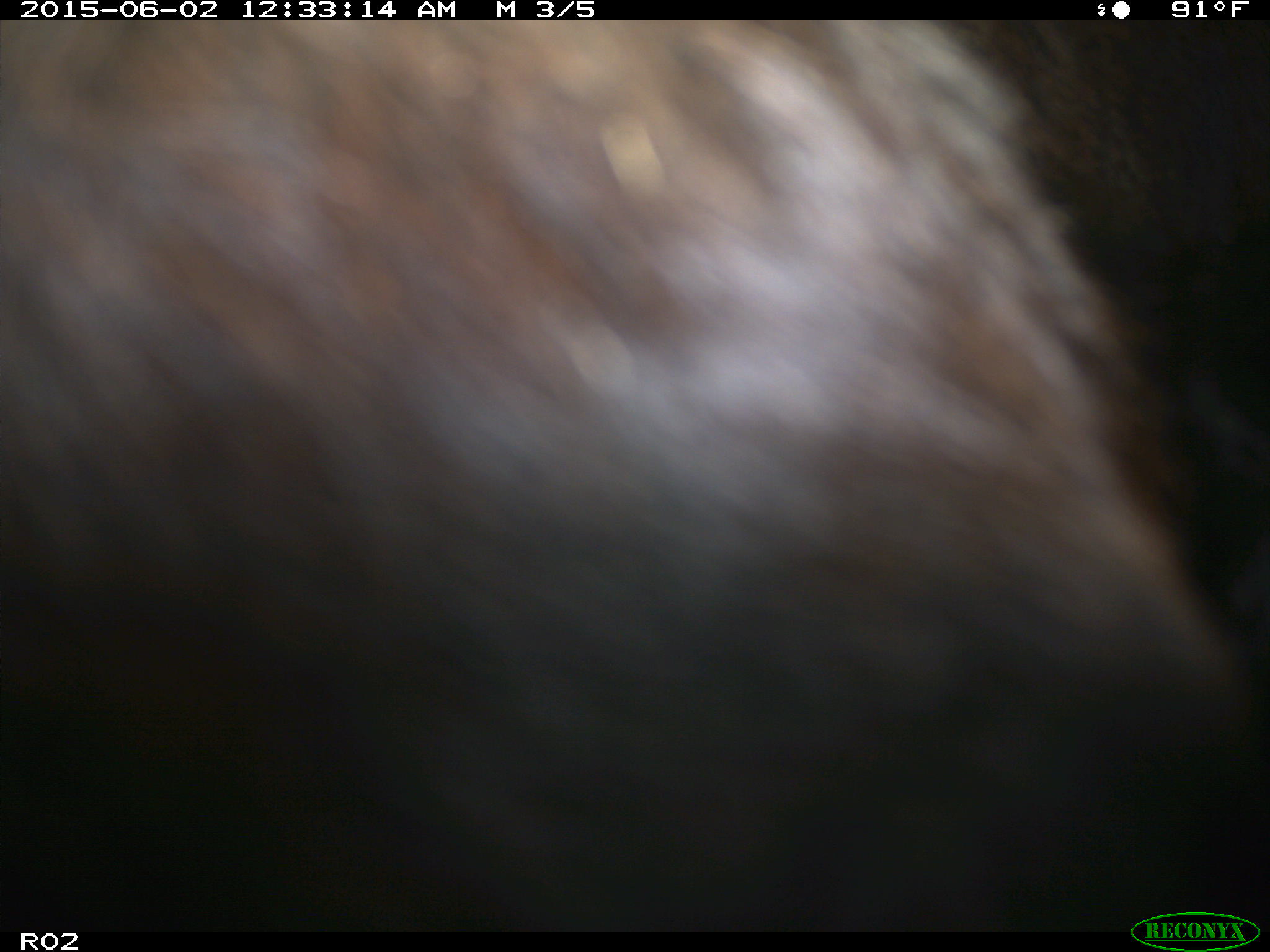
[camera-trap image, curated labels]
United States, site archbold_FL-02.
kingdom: Animalia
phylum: Chordata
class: Mammalia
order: Artiodactyla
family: Bovidae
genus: Bos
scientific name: Bos taurus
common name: domestic cow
Bos taurus (domestic cow).